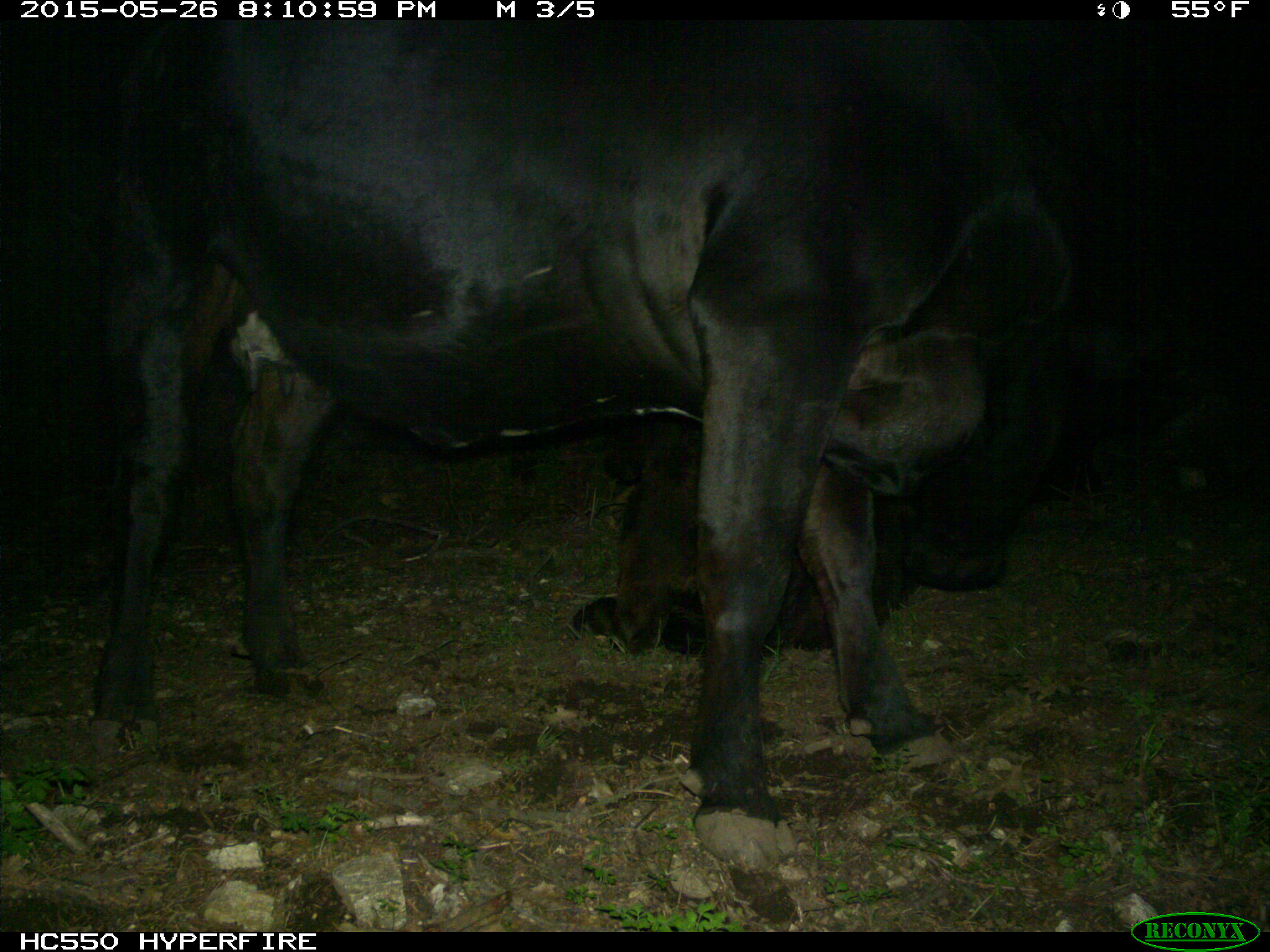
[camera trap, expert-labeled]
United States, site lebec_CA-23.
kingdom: Animalia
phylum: Chordata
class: Mammalia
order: Artiodactyla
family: Bovidae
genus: Bos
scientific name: Bos taurus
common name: domestic cow